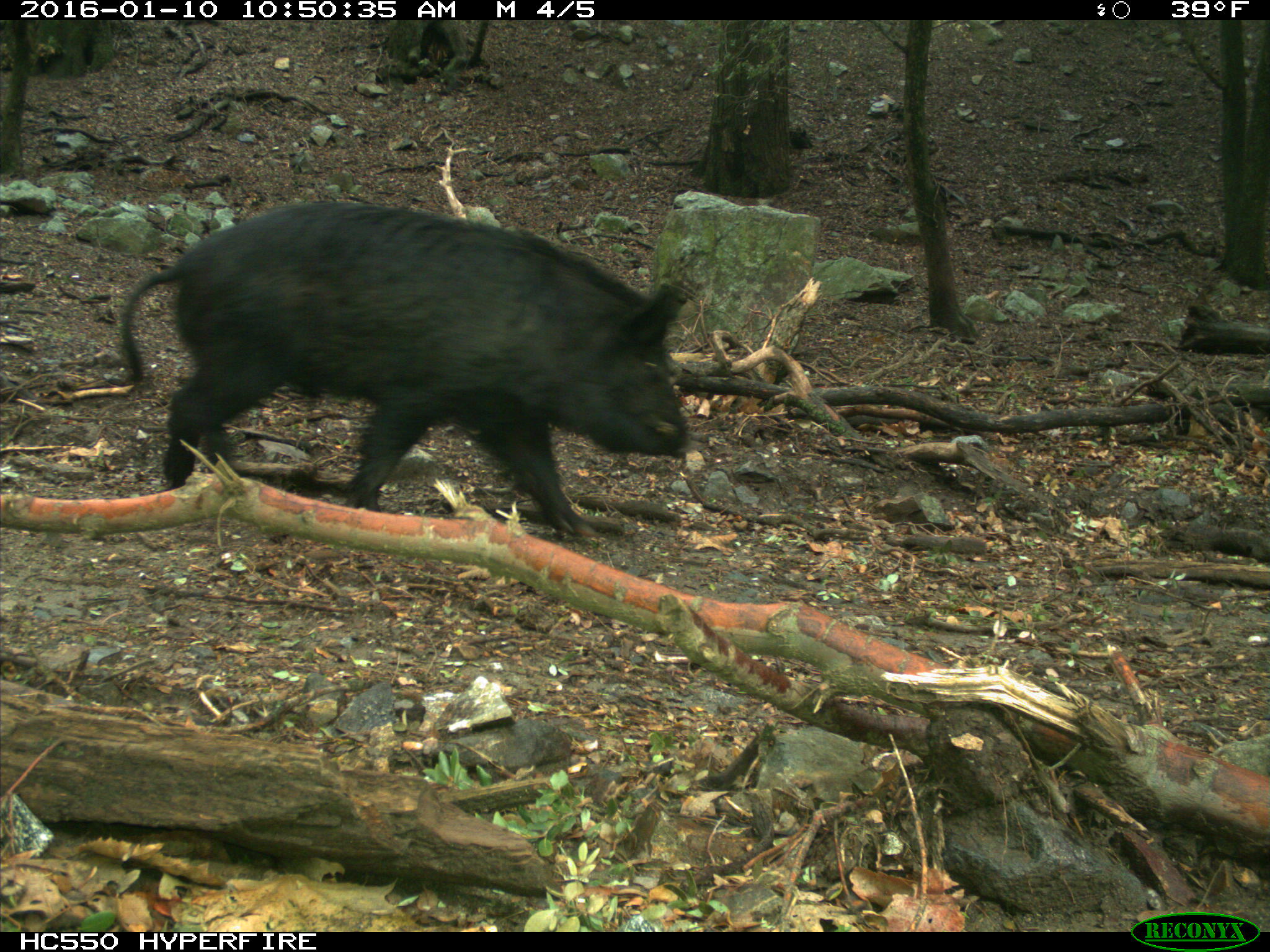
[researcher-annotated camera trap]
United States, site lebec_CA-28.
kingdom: Animalia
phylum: Chordata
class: Mammalia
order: Artiodactyla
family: Suidae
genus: Sus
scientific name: Sus scrofa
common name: wild boar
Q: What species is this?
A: Sus scrofa (wild boar).